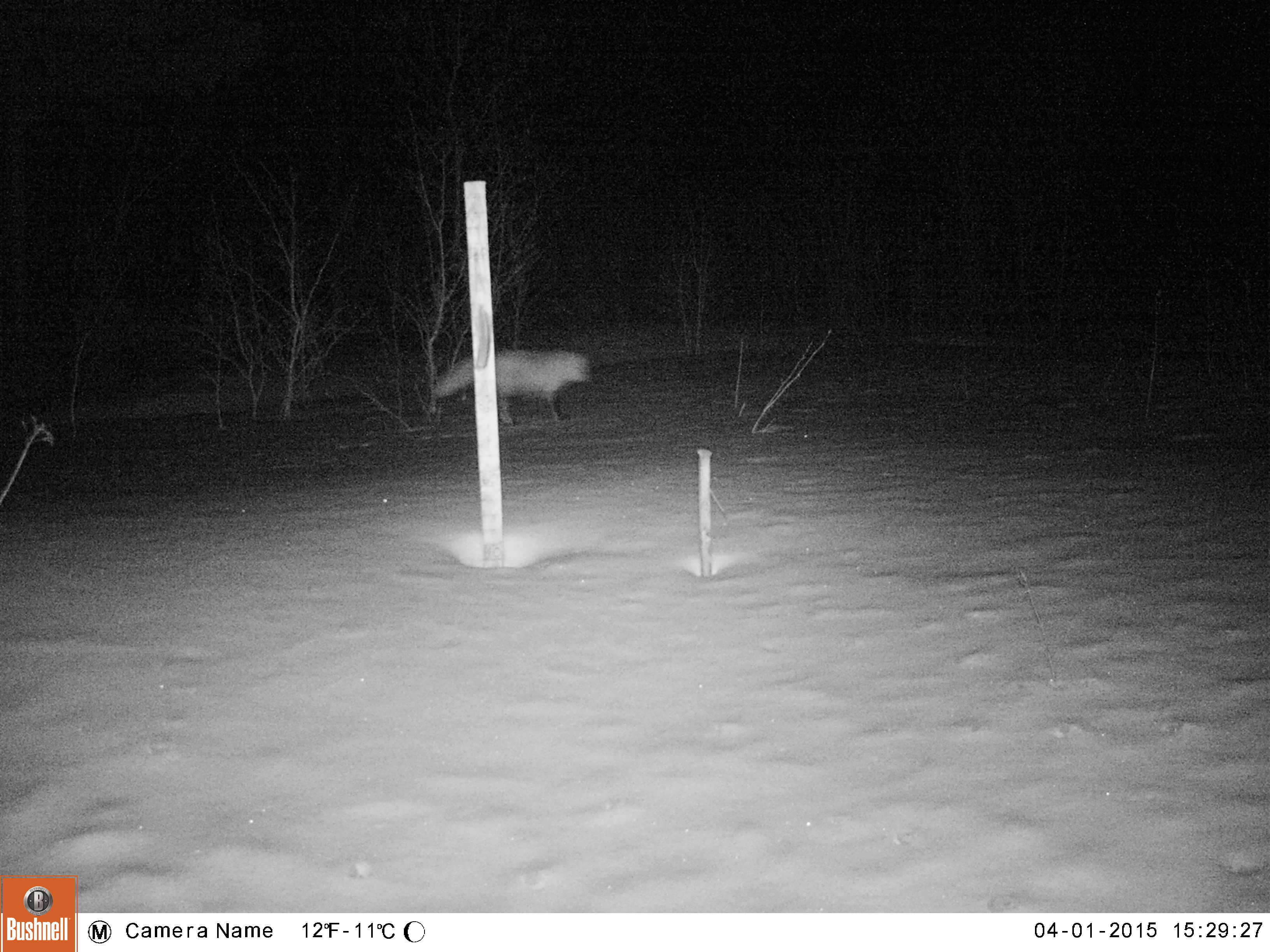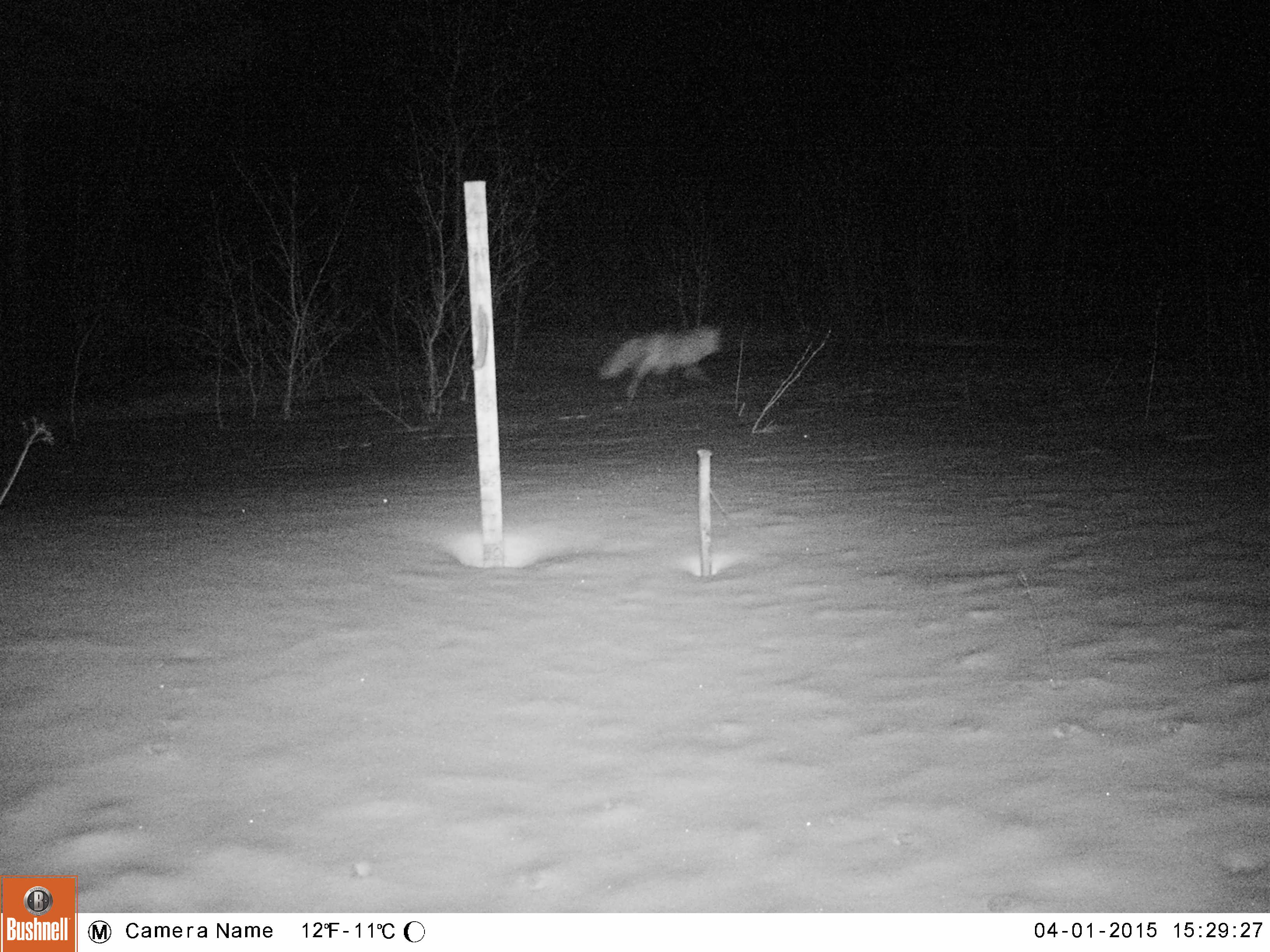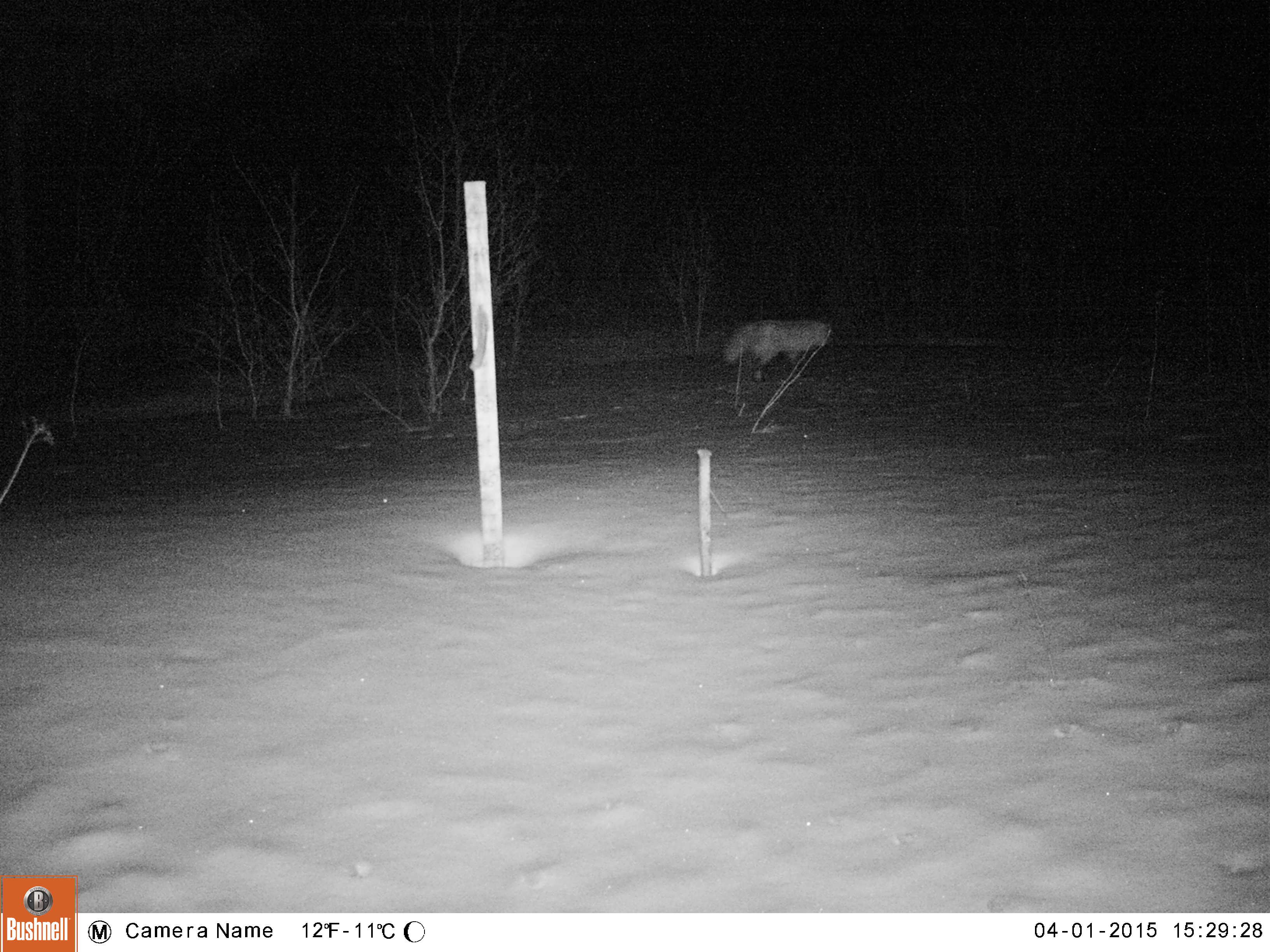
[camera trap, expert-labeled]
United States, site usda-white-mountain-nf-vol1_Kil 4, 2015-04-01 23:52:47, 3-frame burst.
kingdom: Animalia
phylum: Chordata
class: Mammalia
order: Carnivora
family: Canidae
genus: Vulpes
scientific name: Vulpes vulpes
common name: red fox